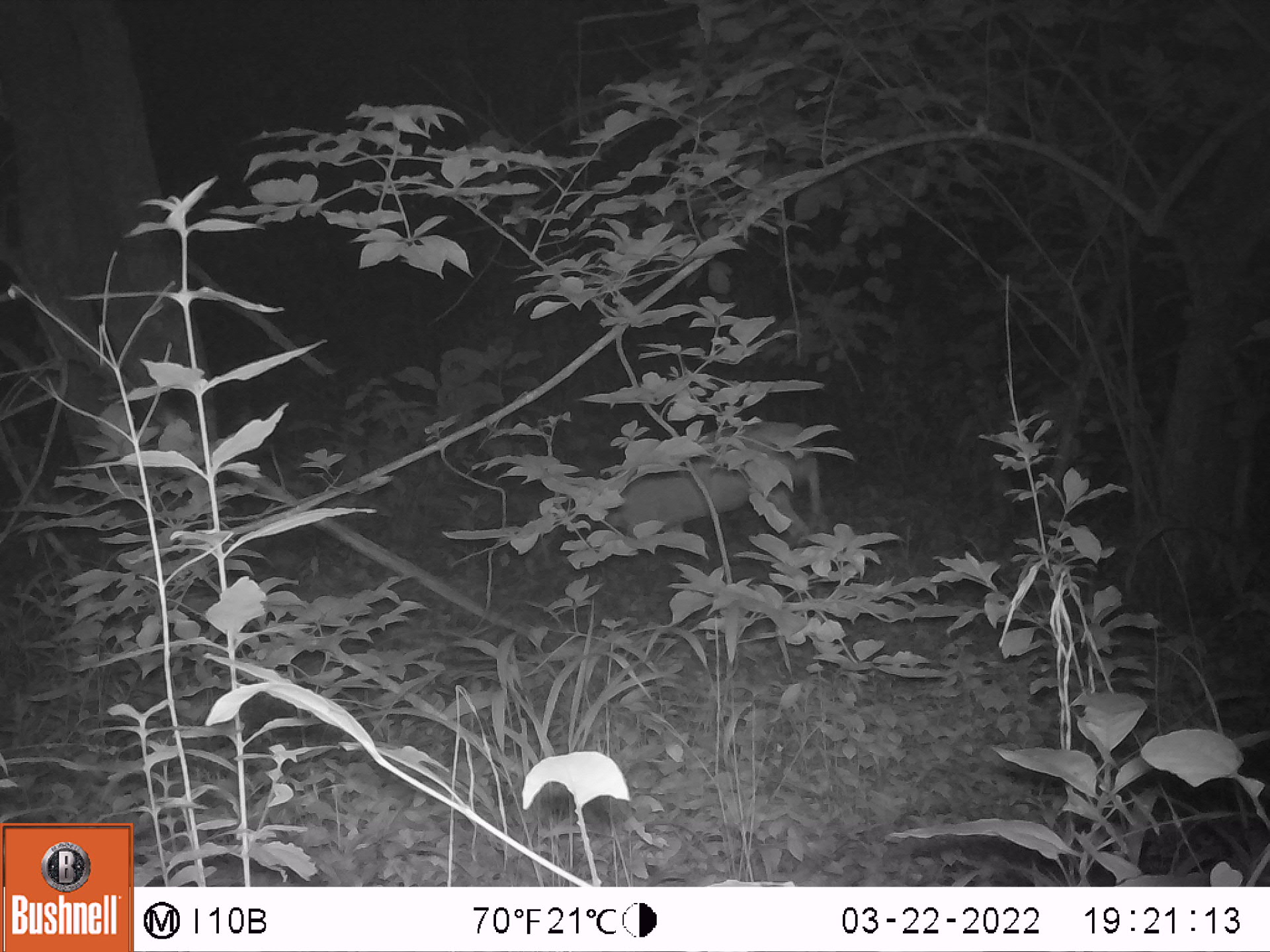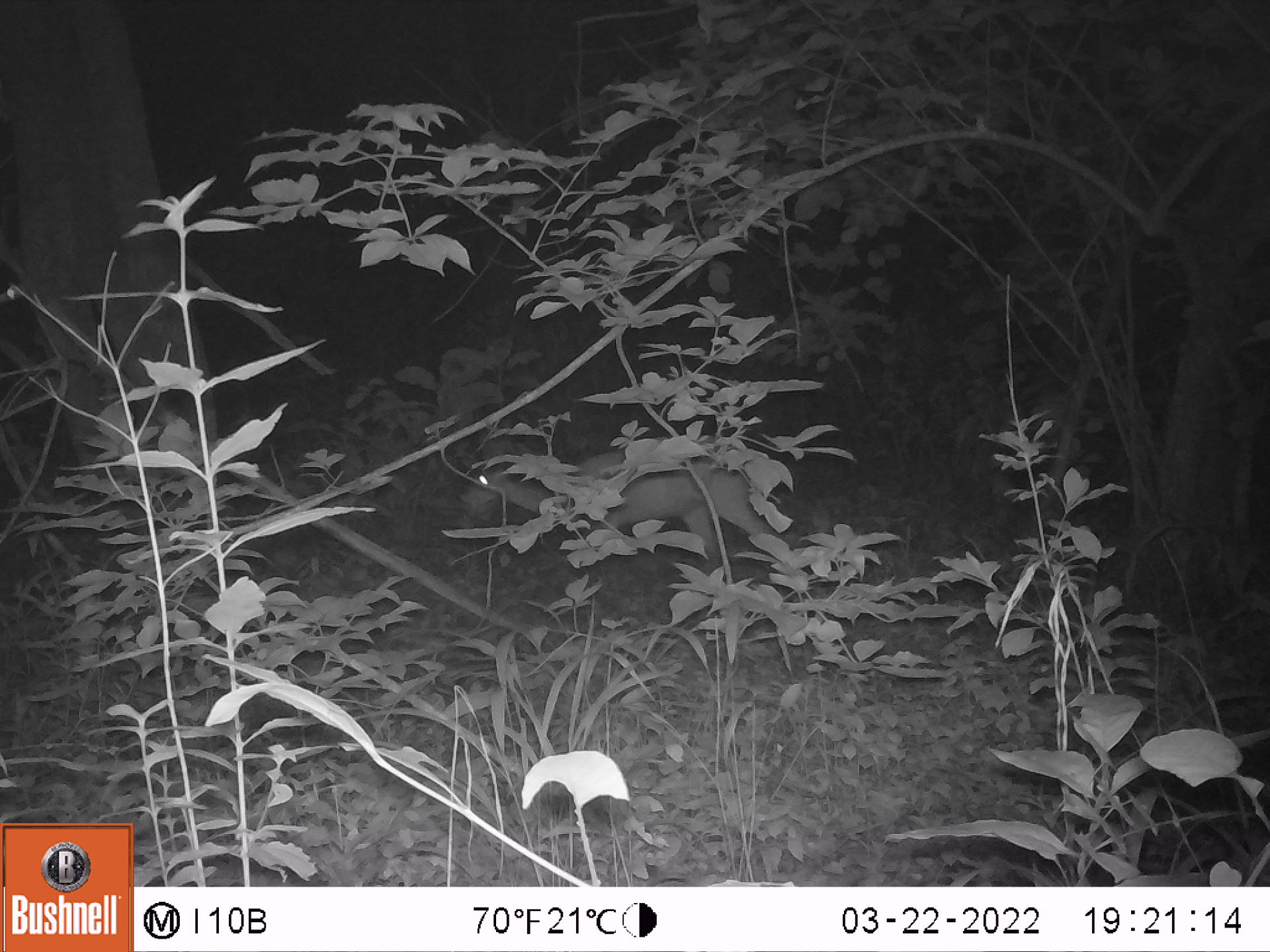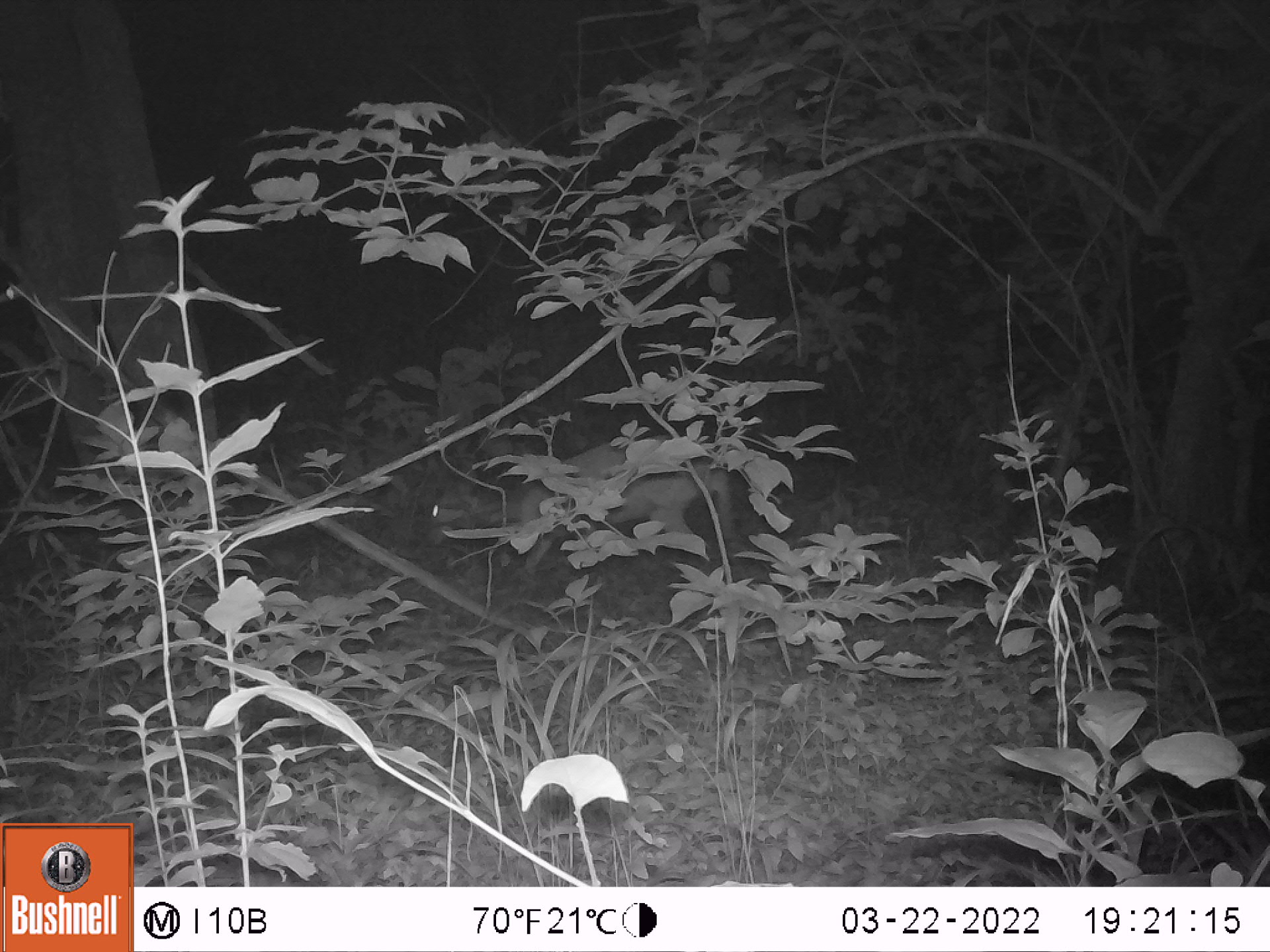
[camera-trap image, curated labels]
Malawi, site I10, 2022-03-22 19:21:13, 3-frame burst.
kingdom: Animalia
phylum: Chordata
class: Mammalia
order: Artiodactyla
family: Bovidae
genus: Tragelaphus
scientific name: Tragelaphus sylvaticus sylvaticus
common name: cape bushbuck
Cape bushbuck (Tragelaphus sylvaticus sylvaticus), count 1.